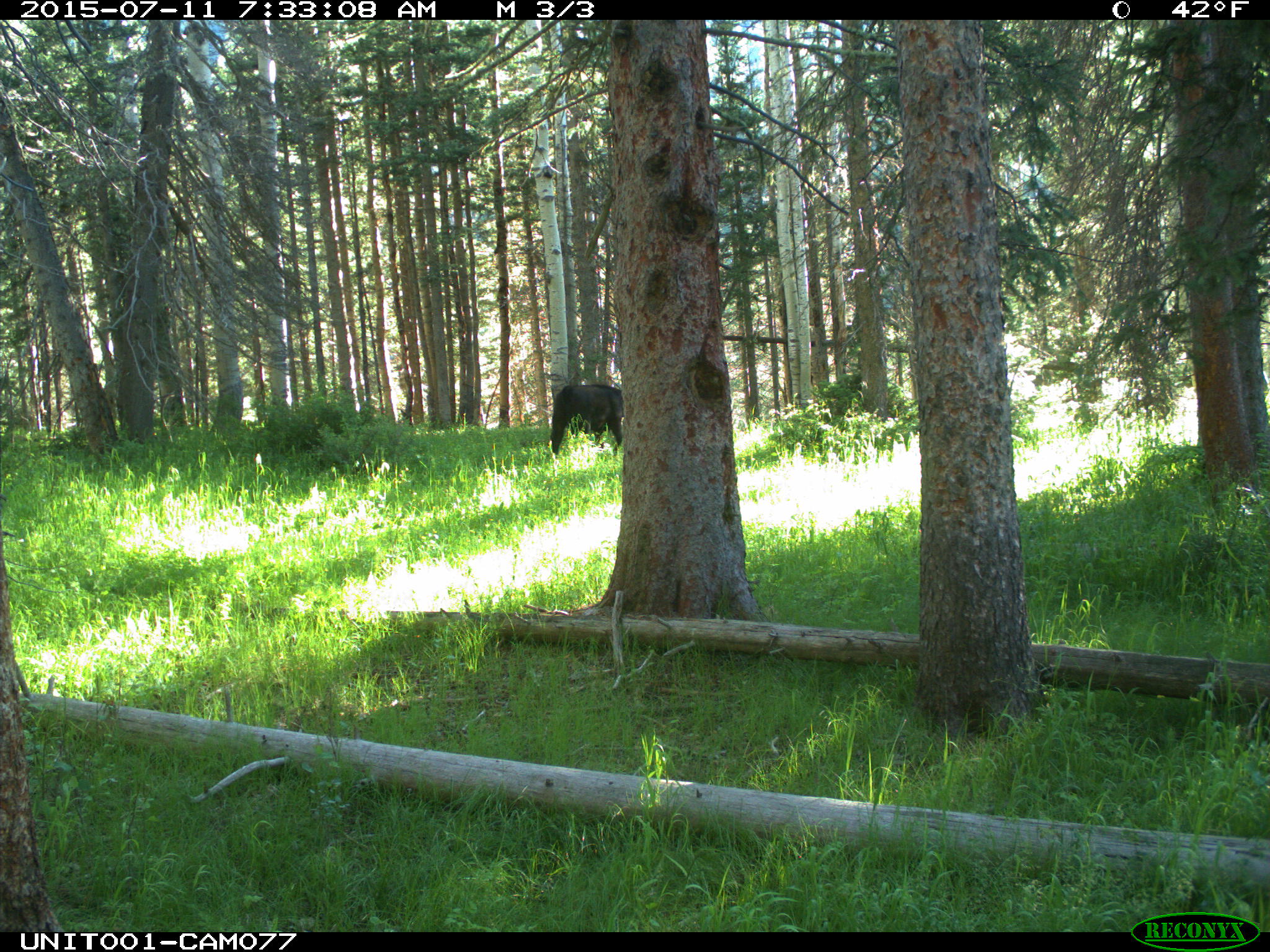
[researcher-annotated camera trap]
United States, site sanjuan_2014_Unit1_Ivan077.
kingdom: Animalia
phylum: Chordata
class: Mammalia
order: Artiodactyla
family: Bovidae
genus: Bos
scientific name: Bos taurus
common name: domestic cow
Bos taurus (domestic cow).